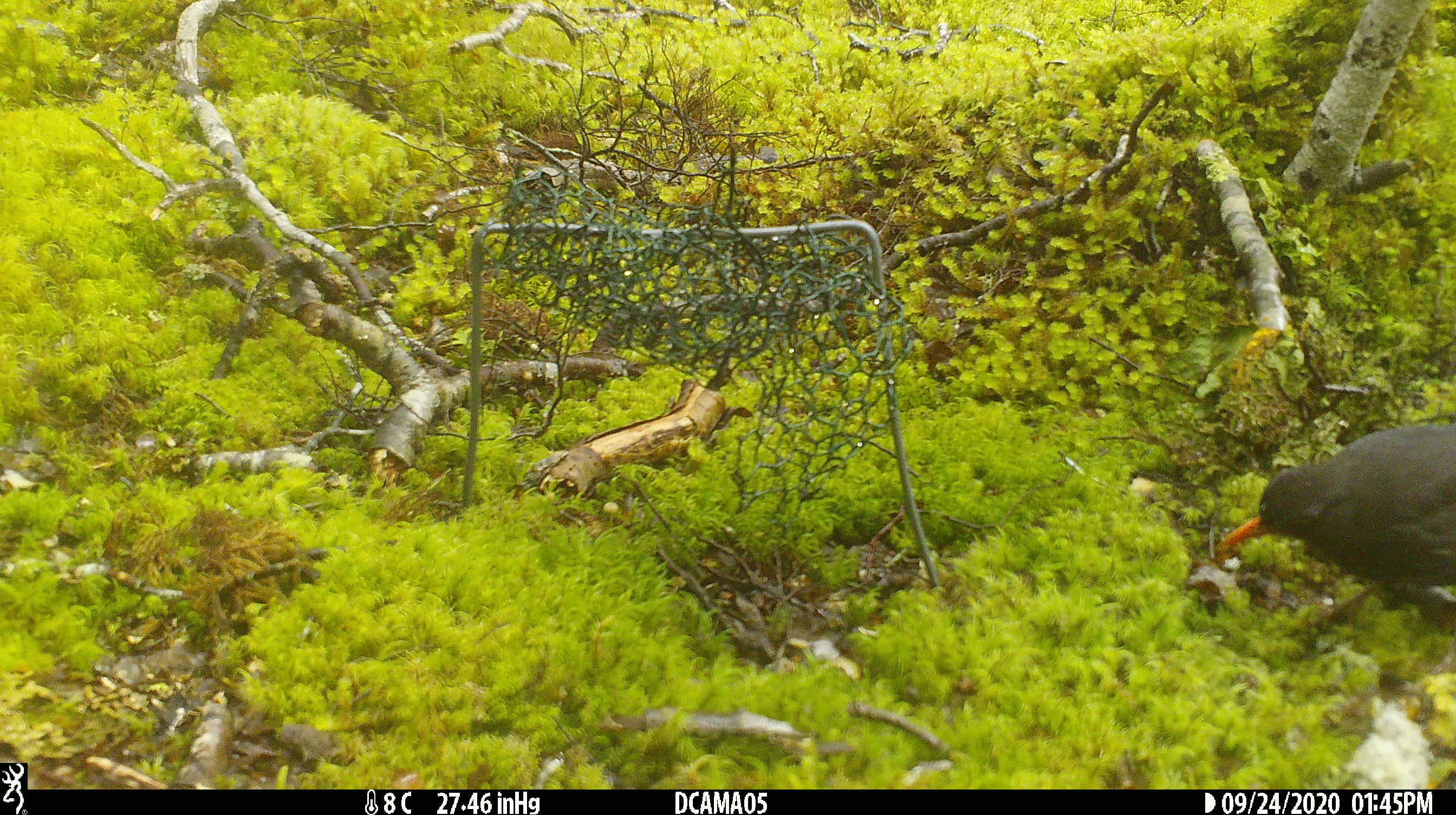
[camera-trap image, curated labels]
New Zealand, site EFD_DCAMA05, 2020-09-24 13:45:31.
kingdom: Animalia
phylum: Chordata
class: Aves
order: Passeriformes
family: Turdidae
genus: Turdus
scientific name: Turdus merula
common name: eurasian blackbird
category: blackbird